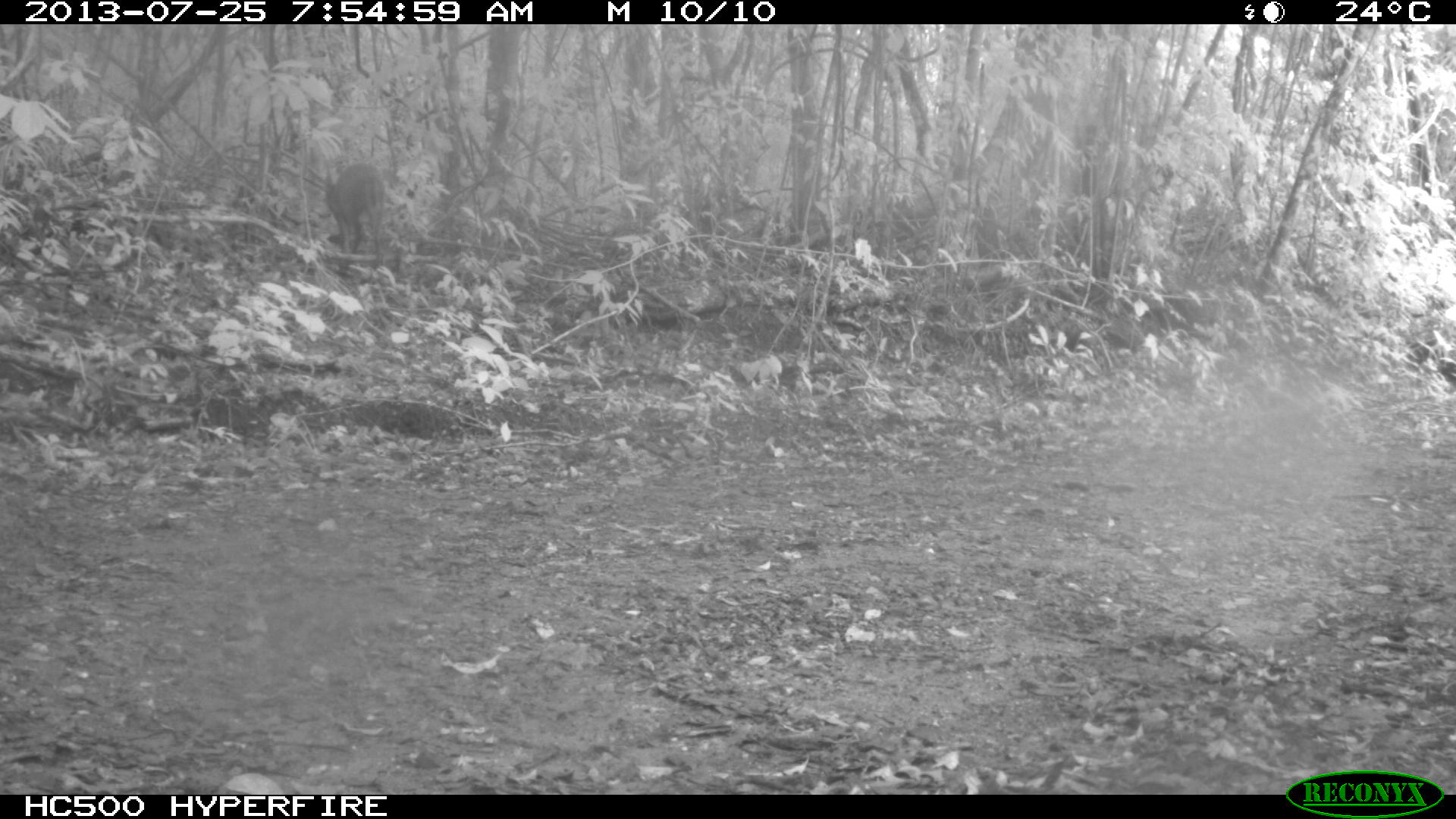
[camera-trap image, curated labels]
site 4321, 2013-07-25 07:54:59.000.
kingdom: Animalia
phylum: Chordata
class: Mammalia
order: Artiodactyla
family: Cervidae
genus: Mazama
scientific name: Mazama temama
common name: central american red brocket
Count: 1.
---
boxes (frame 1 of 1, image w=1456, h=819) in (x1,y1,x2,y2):
mazama temama: (320,159,389,269)